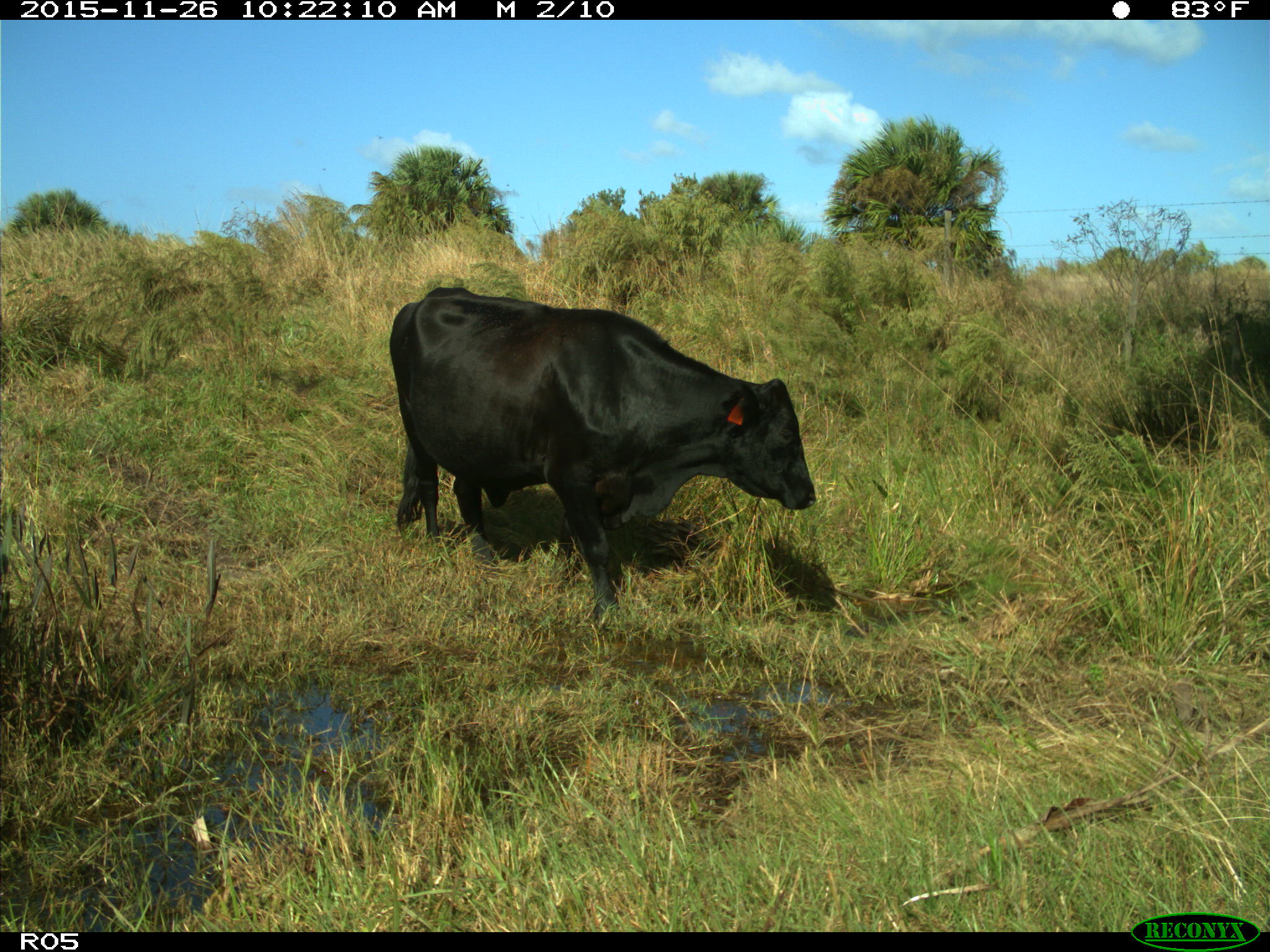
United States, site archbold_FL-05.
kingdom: Animalia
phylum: Chordata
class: Mammalia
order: Artiodactyla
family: Bovidae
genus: Bos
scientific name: Bos taurus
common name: domestic cow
Bos taurus (domestic cow).